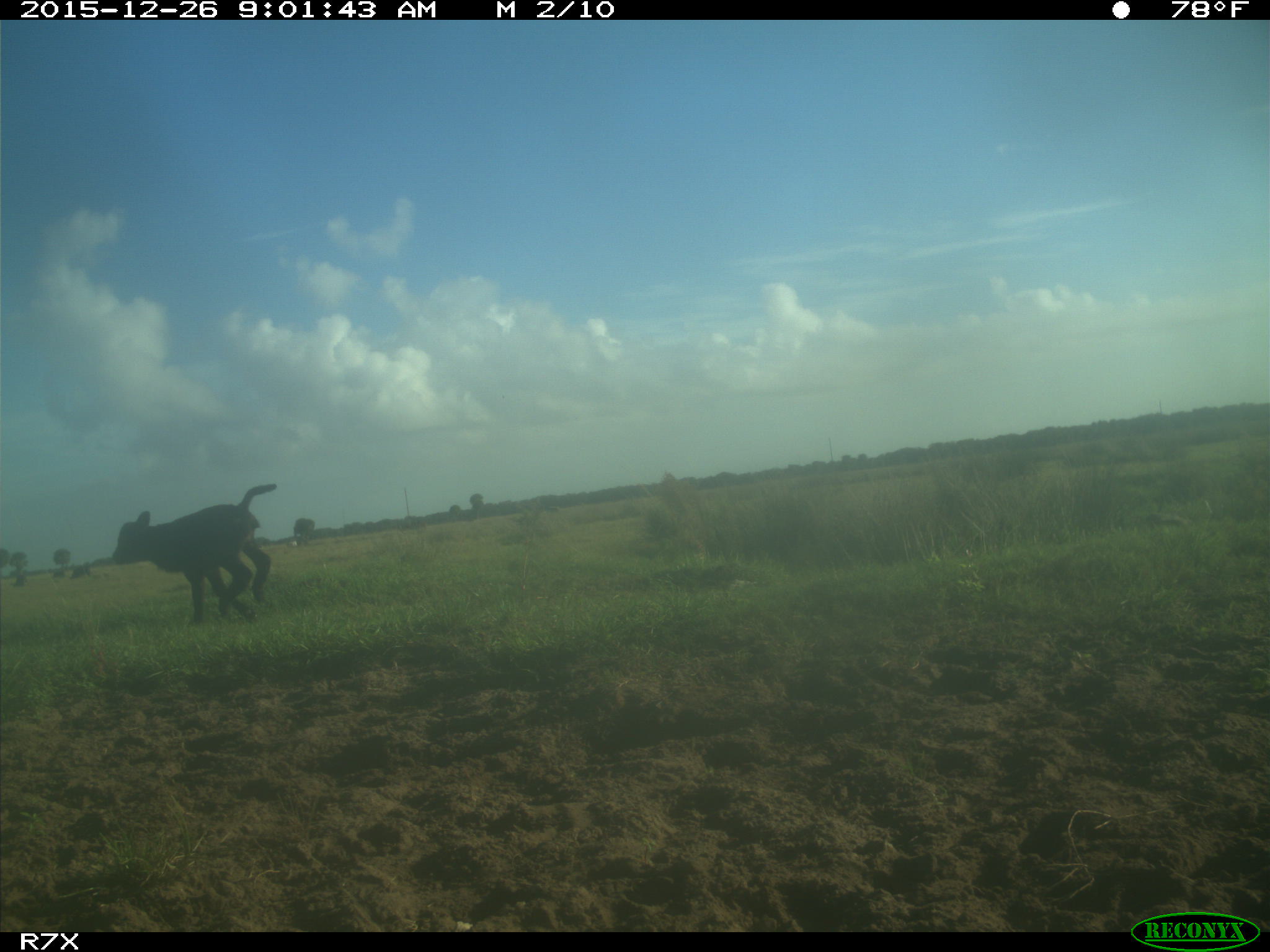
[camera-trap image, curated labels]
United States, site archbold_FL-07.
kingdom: Animalia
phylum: Chordata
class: Mammalia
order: Artiodactyla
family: Bovidae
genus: Bos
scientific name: Bos taurus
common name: domestic cow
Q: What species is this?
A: Bos taurus (domestic cow).